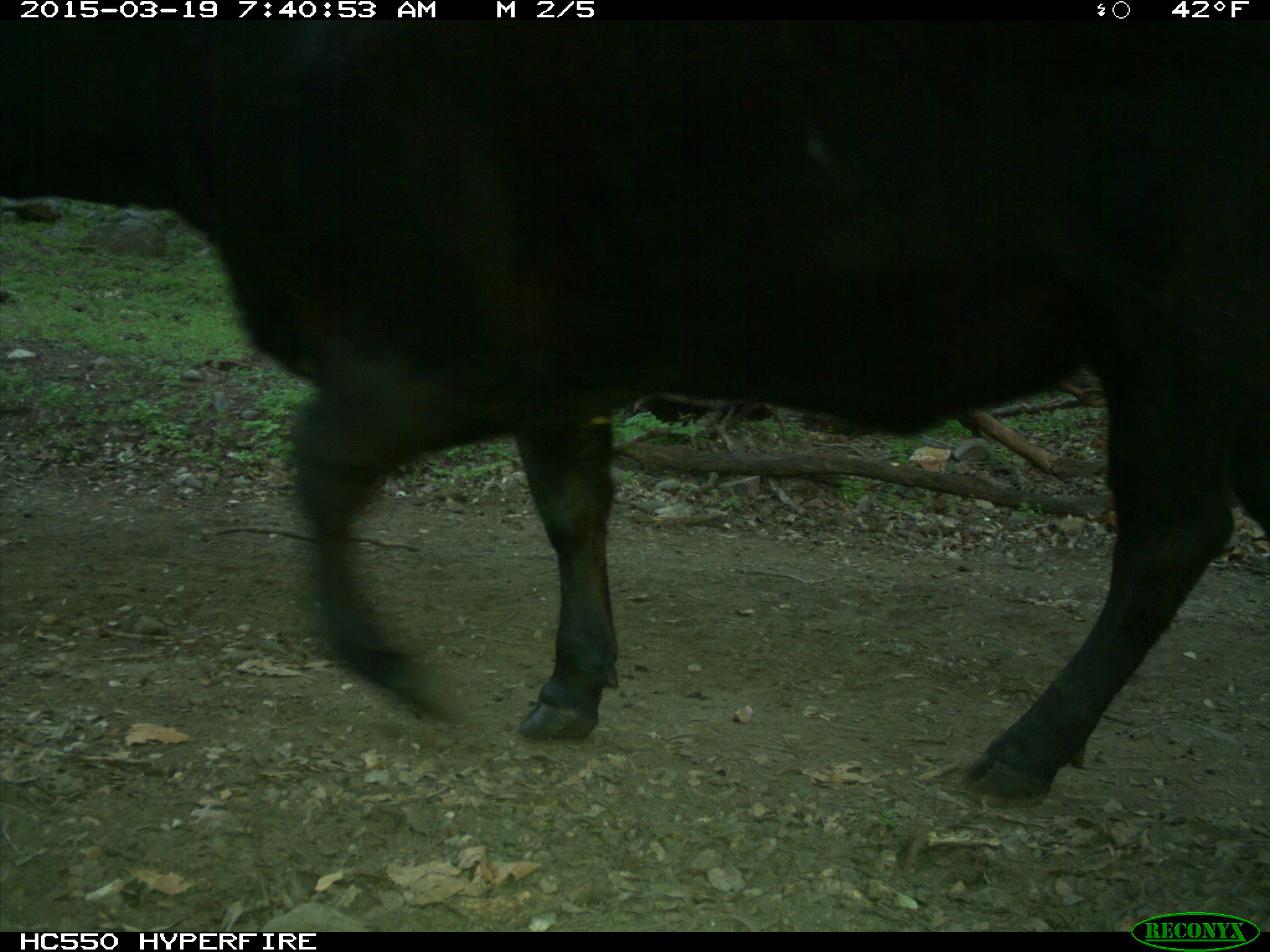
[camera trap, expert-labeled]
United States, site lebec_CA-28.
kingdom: Animalia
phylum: Chordata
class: Mammalia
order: Artiodactyla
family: Bovidae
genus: Bos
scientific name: Bos taurus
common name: domestic cow